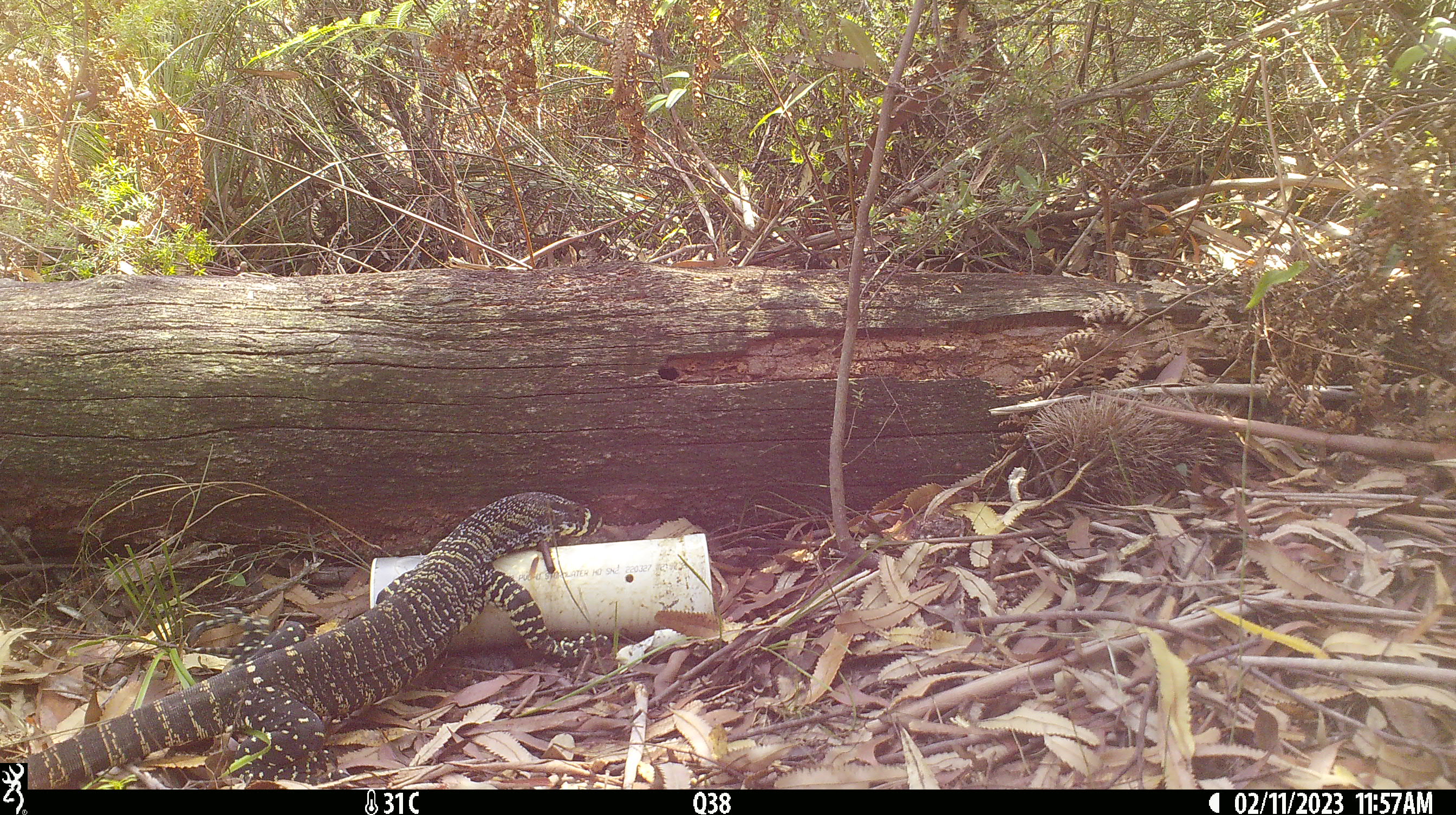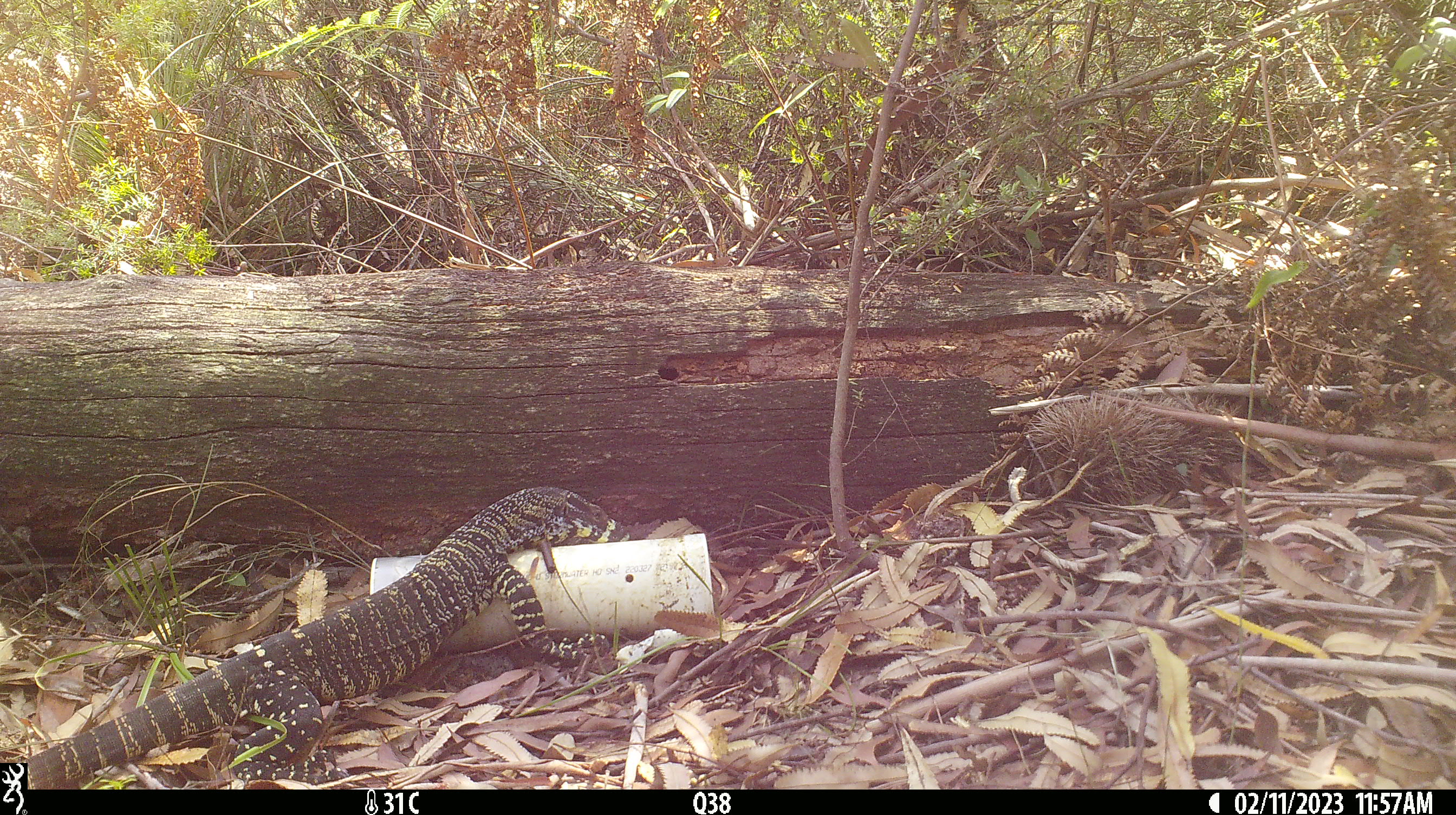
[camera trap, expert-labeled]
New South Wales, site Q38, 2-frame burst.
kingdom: Animalia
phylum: Chordata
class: Reptilia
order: Squamata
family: Varanidae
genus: Varanus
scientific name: Varanus varius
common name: lace monitor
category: goanna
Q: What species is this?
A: Goanna (lace monitor) (Varanus varius).